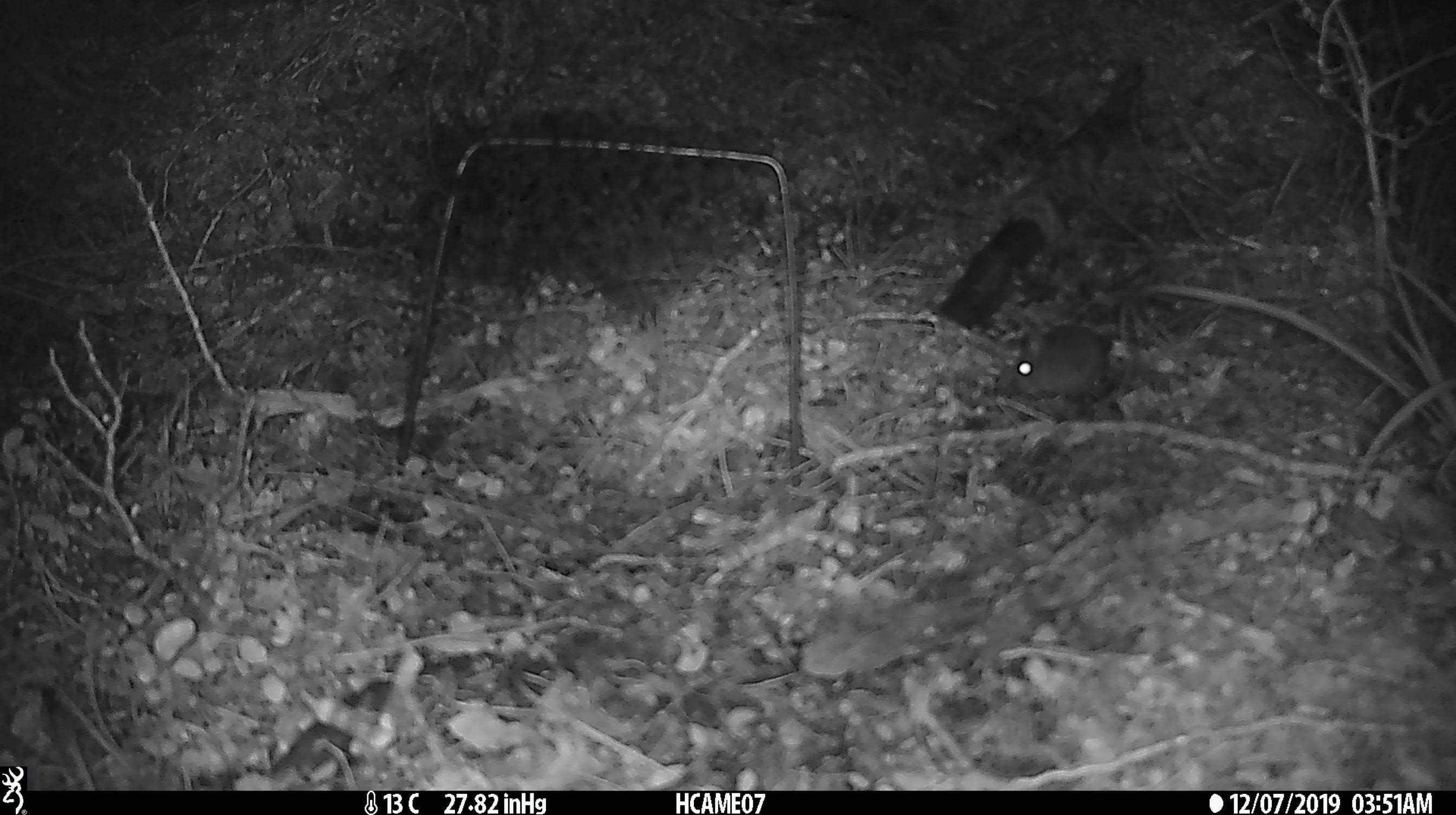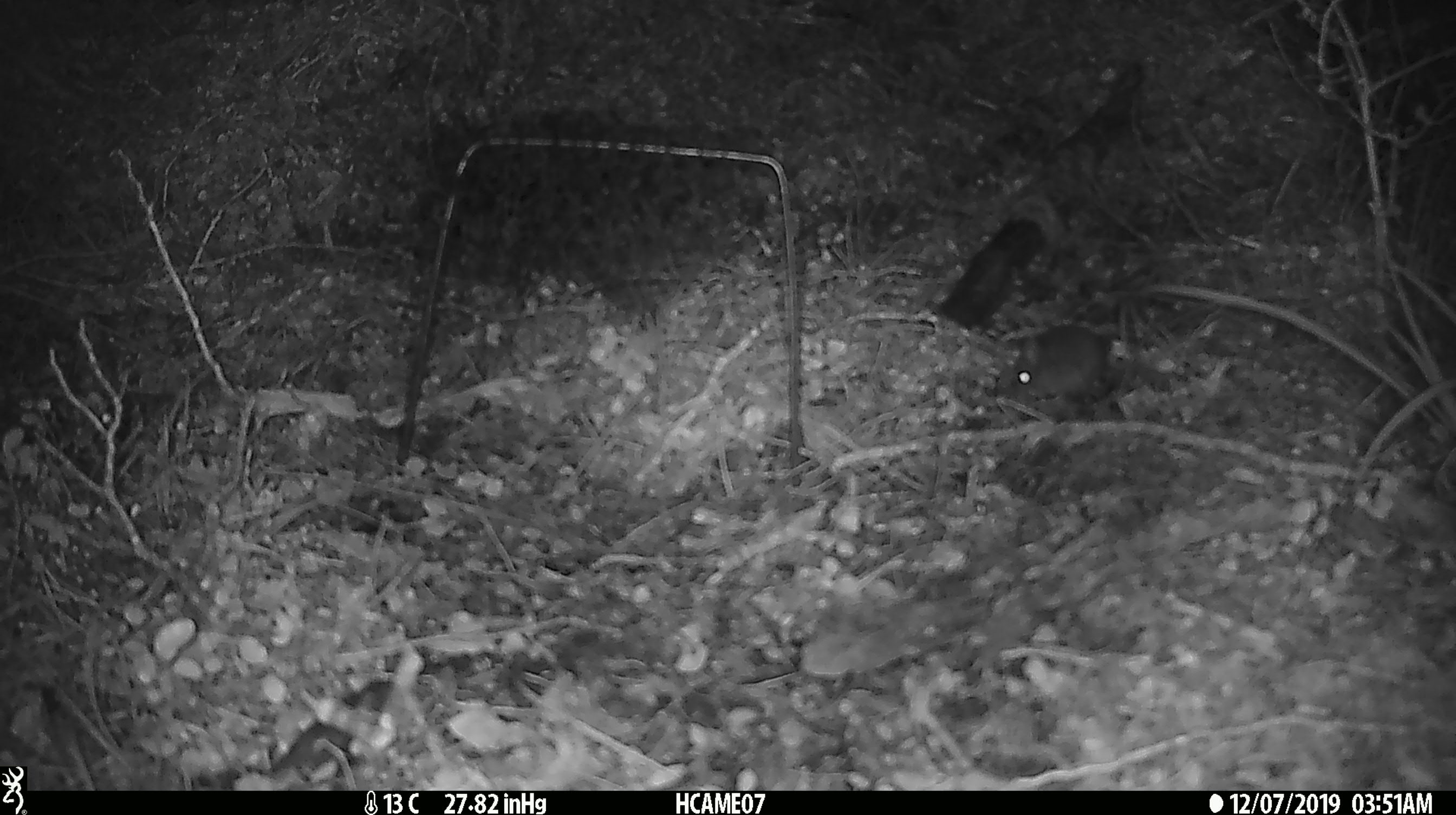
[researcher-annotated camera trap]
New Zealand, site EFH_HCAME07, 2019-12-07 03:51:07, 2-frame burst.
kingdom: Animalia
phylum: Chordata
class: Mammalia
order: Rodentia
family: Muridae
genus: Mus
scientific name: Mus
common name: mouse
Mouse (Mus).